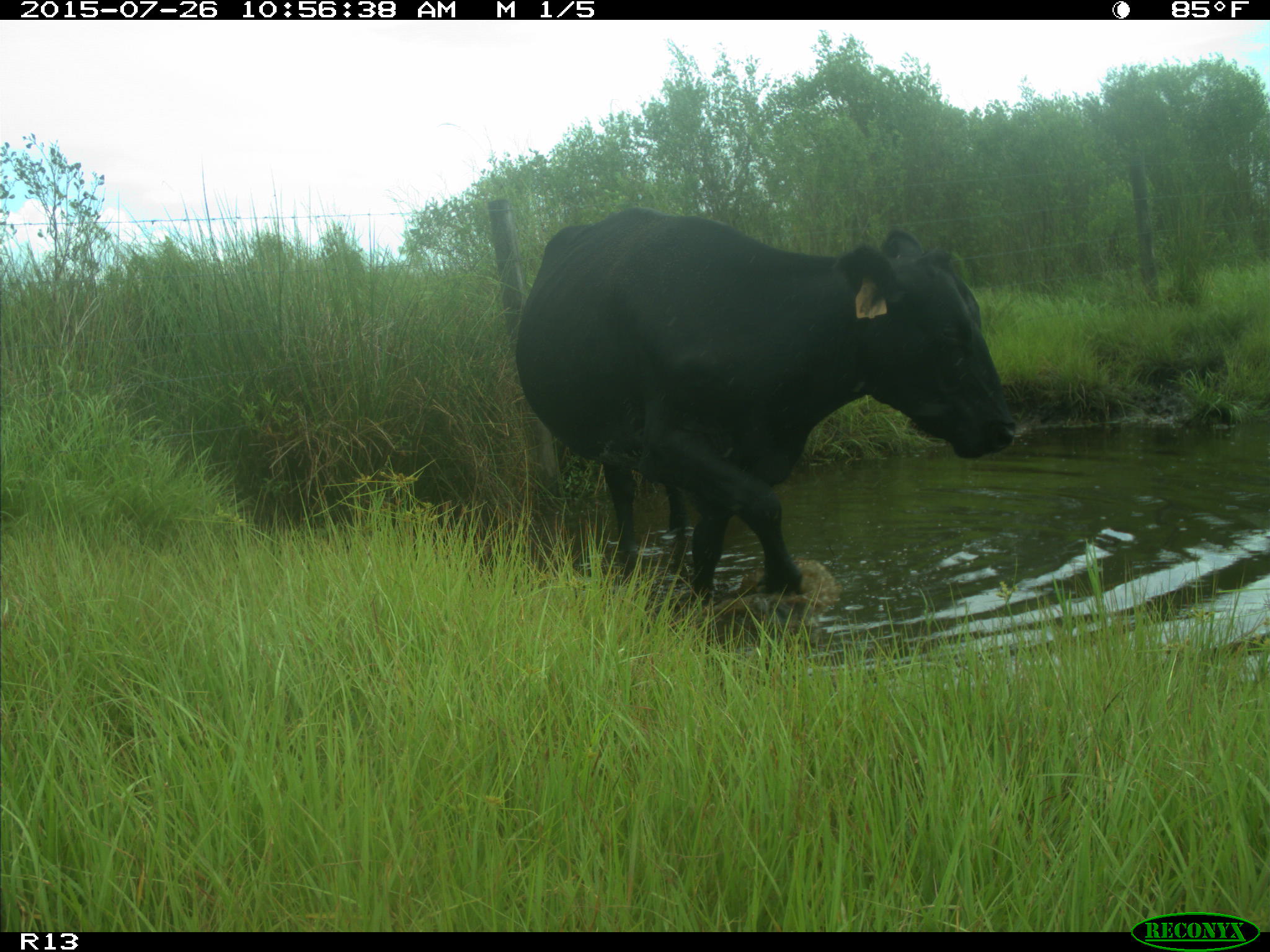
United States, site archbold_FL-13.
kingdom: Animalia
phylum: Chordata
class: Mammalia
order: Artiodactyla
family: Bovidae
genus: Bos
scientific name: Bos taurus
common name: domestic cow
Bos taurus (domestic cow).